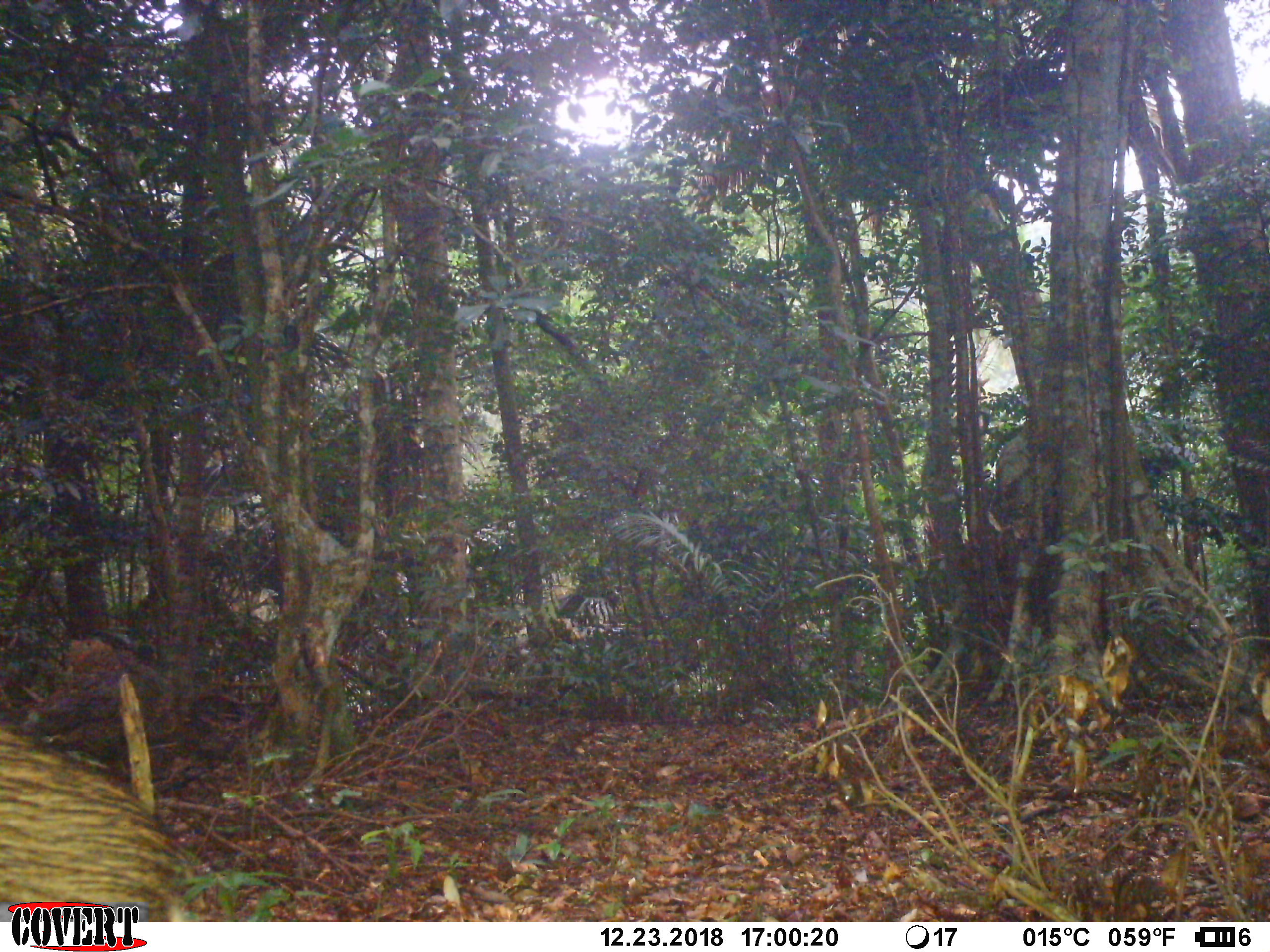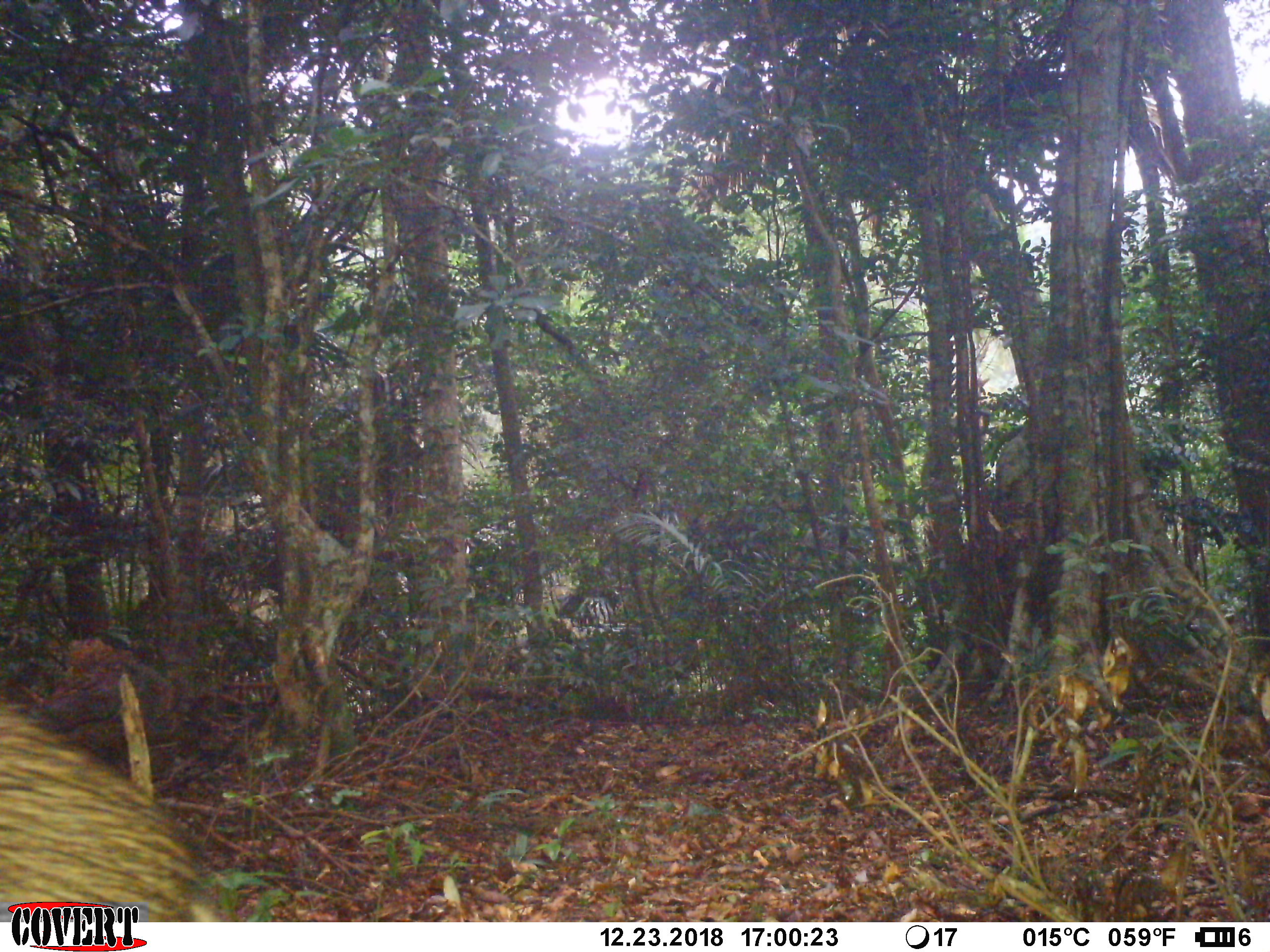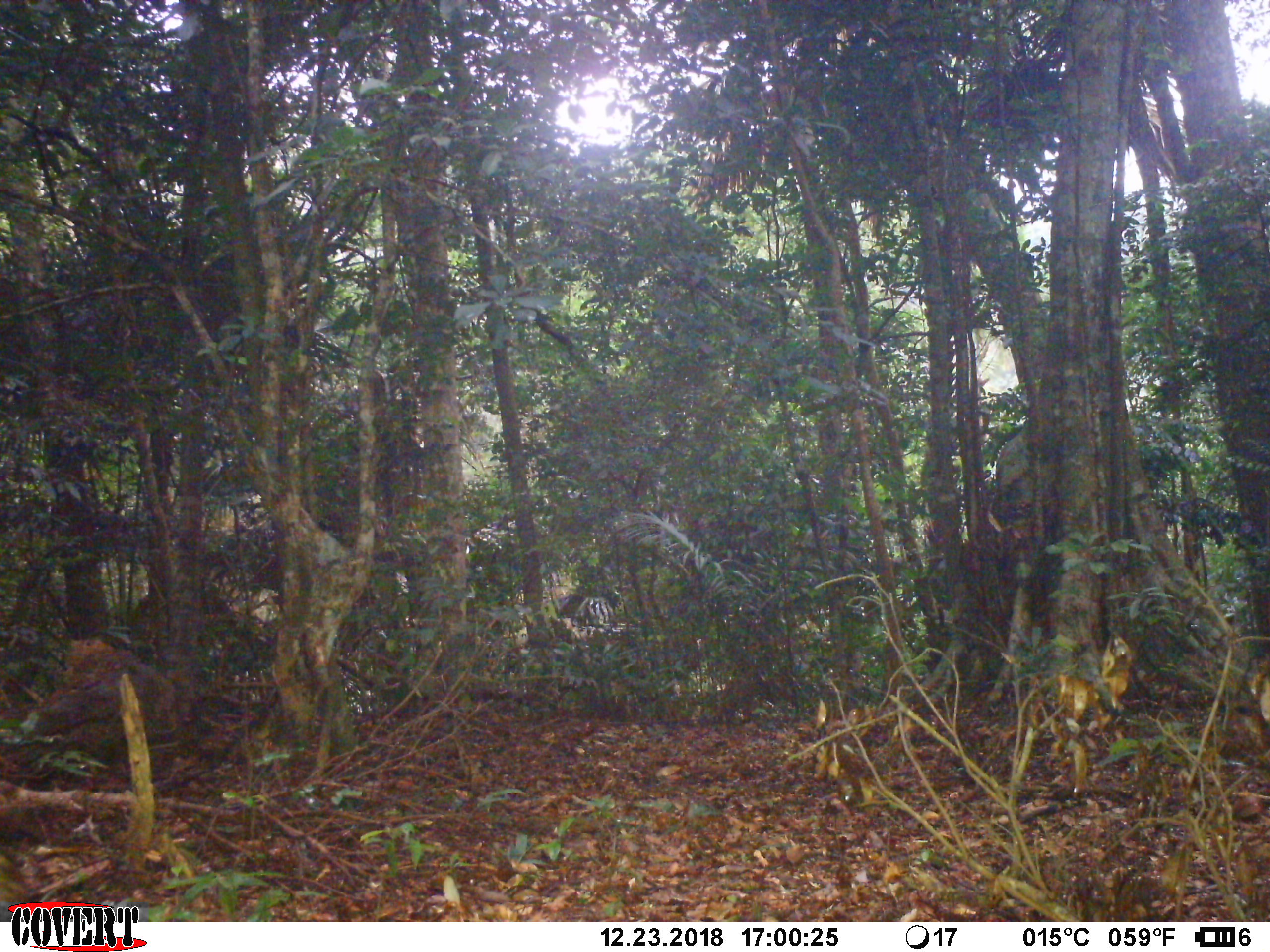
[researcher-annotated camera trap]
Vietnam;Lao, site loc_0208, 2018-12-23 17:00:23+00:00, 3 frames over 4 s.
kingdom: Animalia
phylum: Chordata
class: Mammalia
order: Artiodactyla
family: Suidae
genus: Sus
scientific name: Sus scrofa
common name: eurasian wild pig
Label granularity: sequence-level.